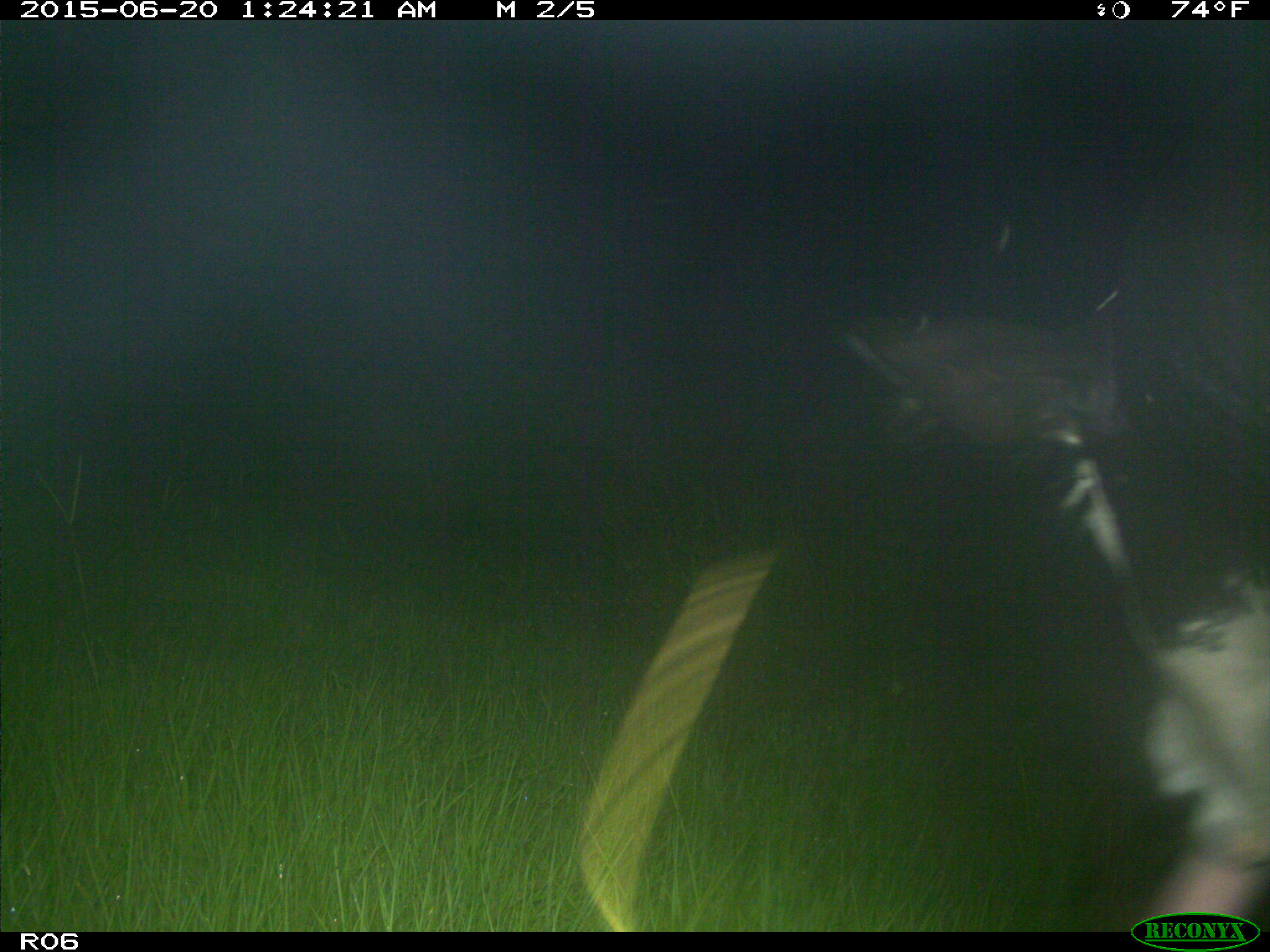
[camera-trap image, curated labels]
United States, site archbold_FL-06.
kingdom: Animalia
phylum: Chordata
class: Mammalia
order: Artiodactyla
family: Bovidae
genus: Bos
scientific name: Bos taurus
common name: domestic cow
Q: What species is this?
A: Bos taurus (domestic cow).